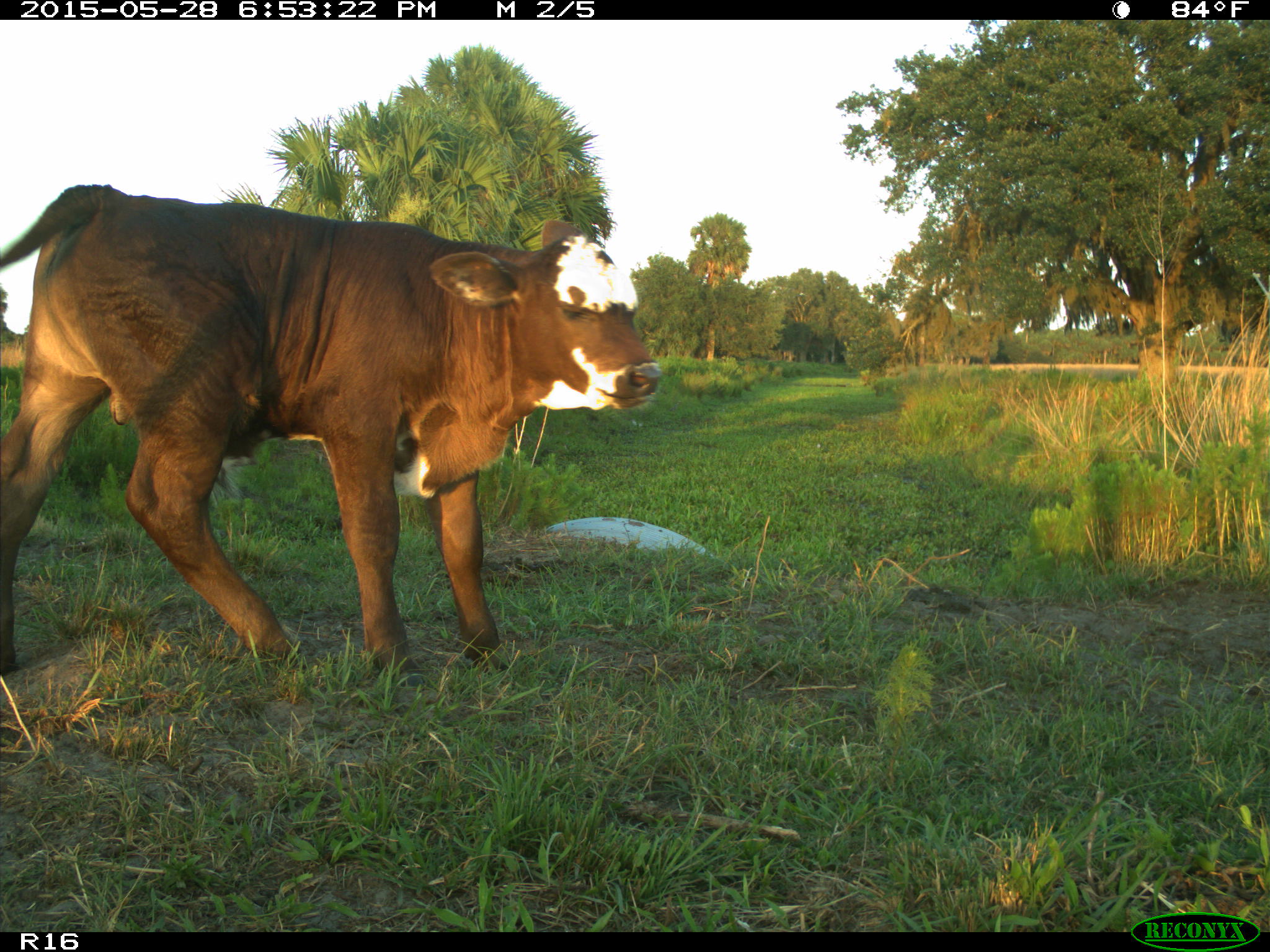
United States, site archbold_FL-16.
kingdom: Animalia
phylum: Chordata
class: Mammalia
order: Artiodactyla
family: Bovidae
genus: Bos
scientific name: Bos taurus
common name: domestic cow